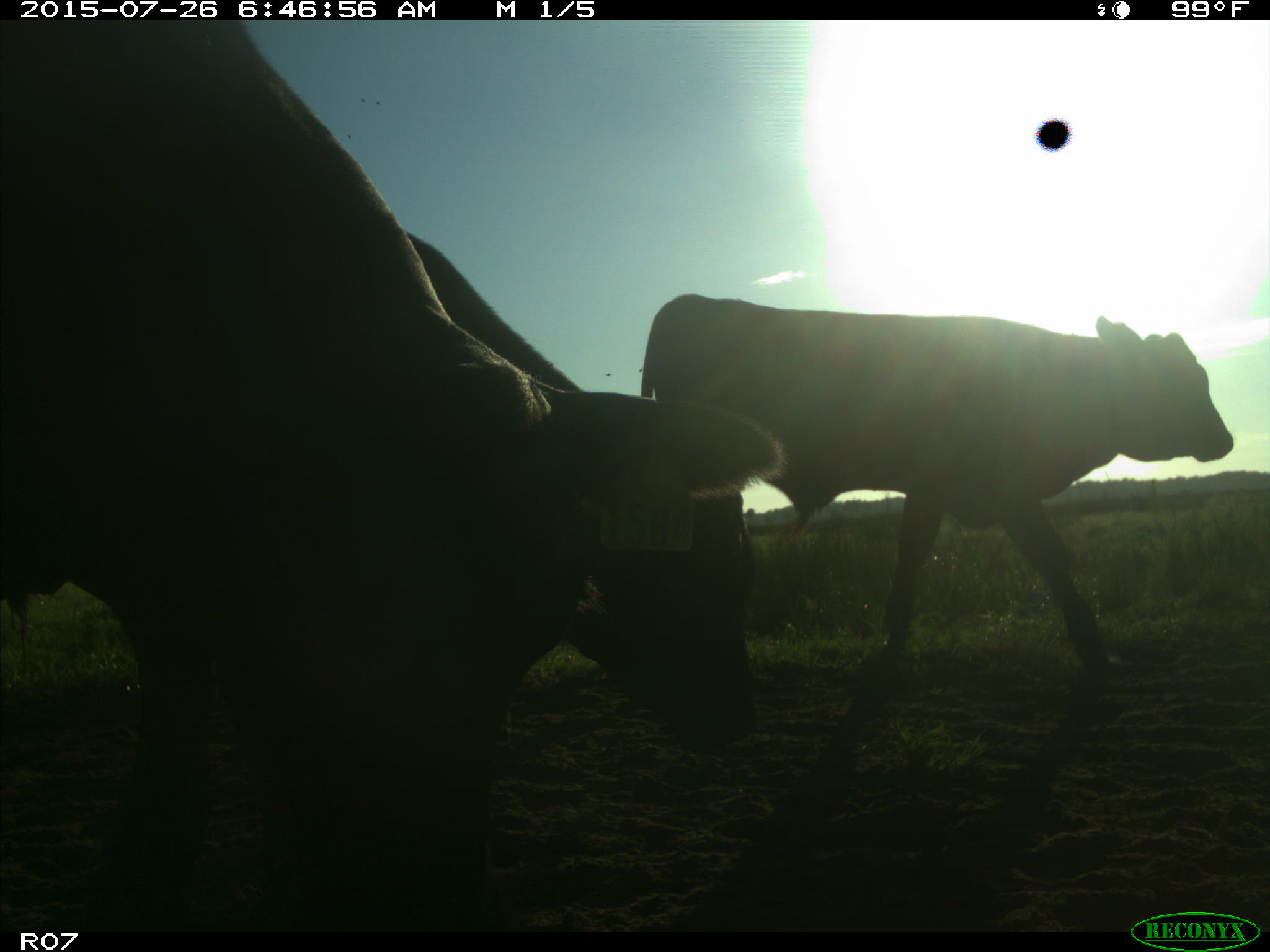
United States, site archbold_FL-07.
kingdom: Animalia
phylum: Chordata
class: Mammalia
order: Artiodactyla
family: Bovidae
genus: Bos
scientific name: Bos taurus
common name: domestic cow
Bos taurus (domestic cow).